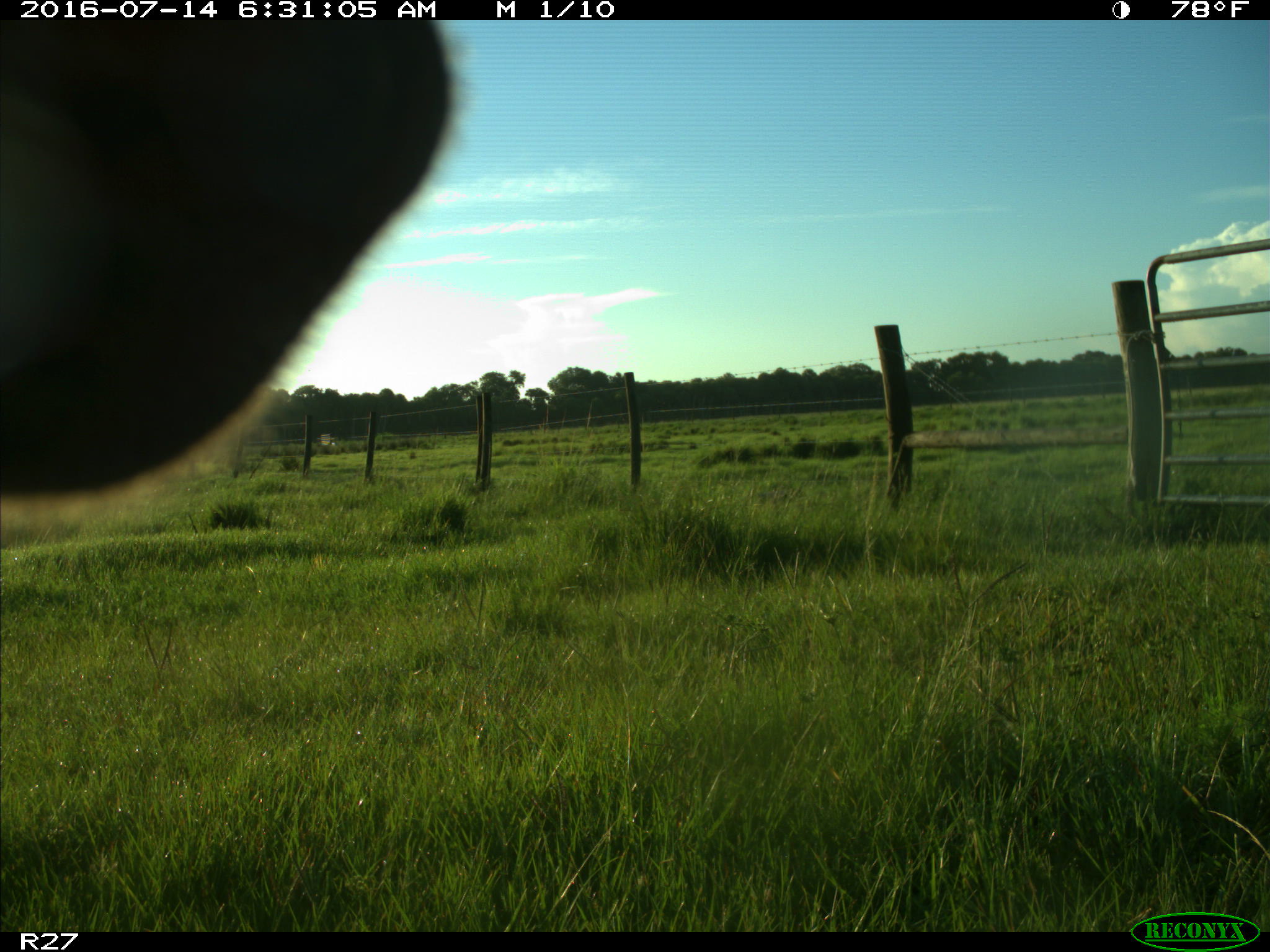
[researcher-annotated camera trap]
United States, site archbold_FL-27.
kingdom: Animalia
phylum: Chordata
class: Mammalia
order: Artiodactyla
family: Bovidae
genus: Bos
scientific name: Bos taurus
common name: domestic cow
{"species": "Bos taurus (domestic cow)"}